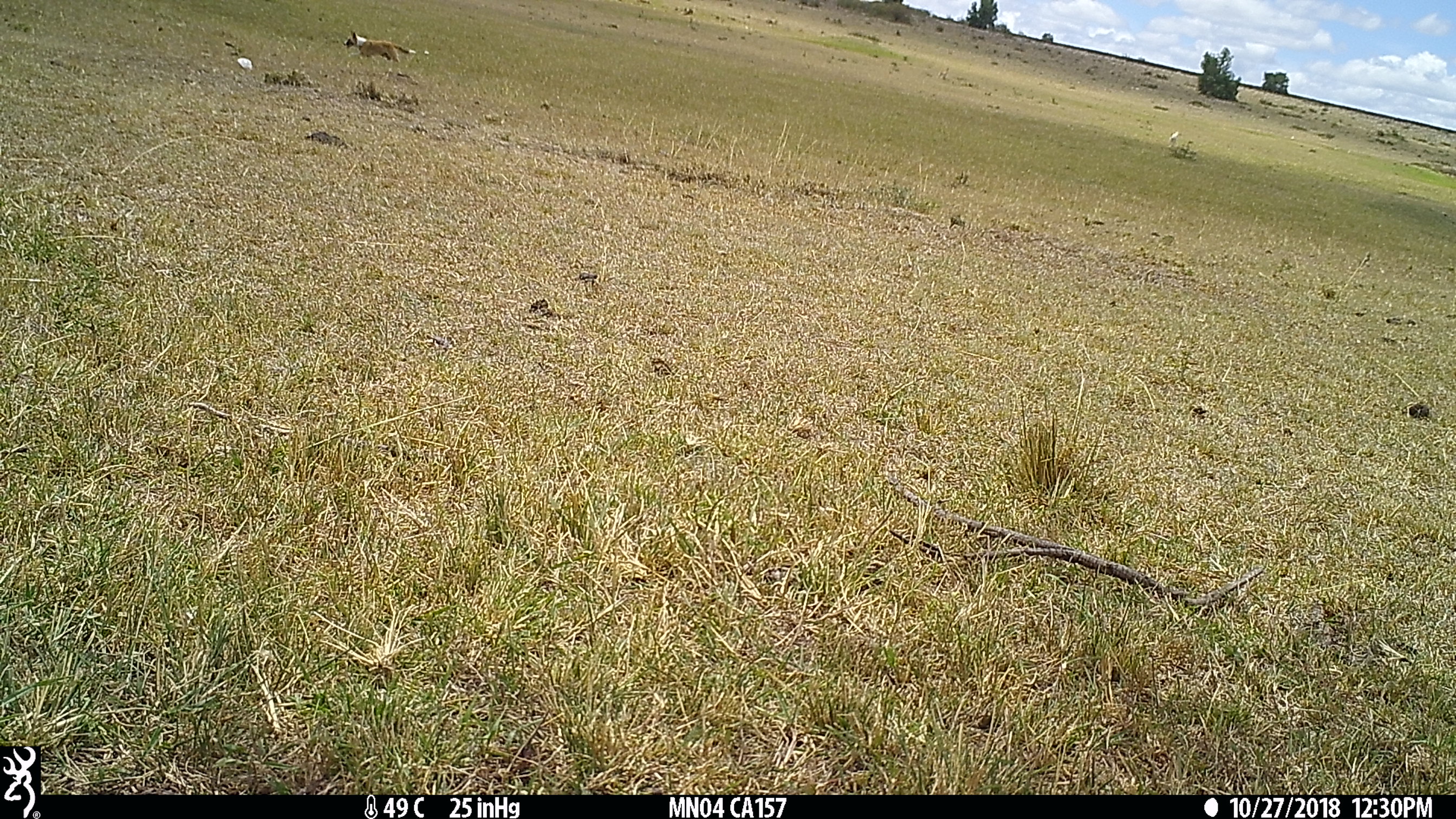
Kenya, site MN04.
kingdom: Animalia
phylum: Chordata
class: Mammalia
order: Carnivora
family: Canidae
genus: Canis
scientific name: Canis familiaris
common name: domestic dog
Domestic dog (Canis familiaris).